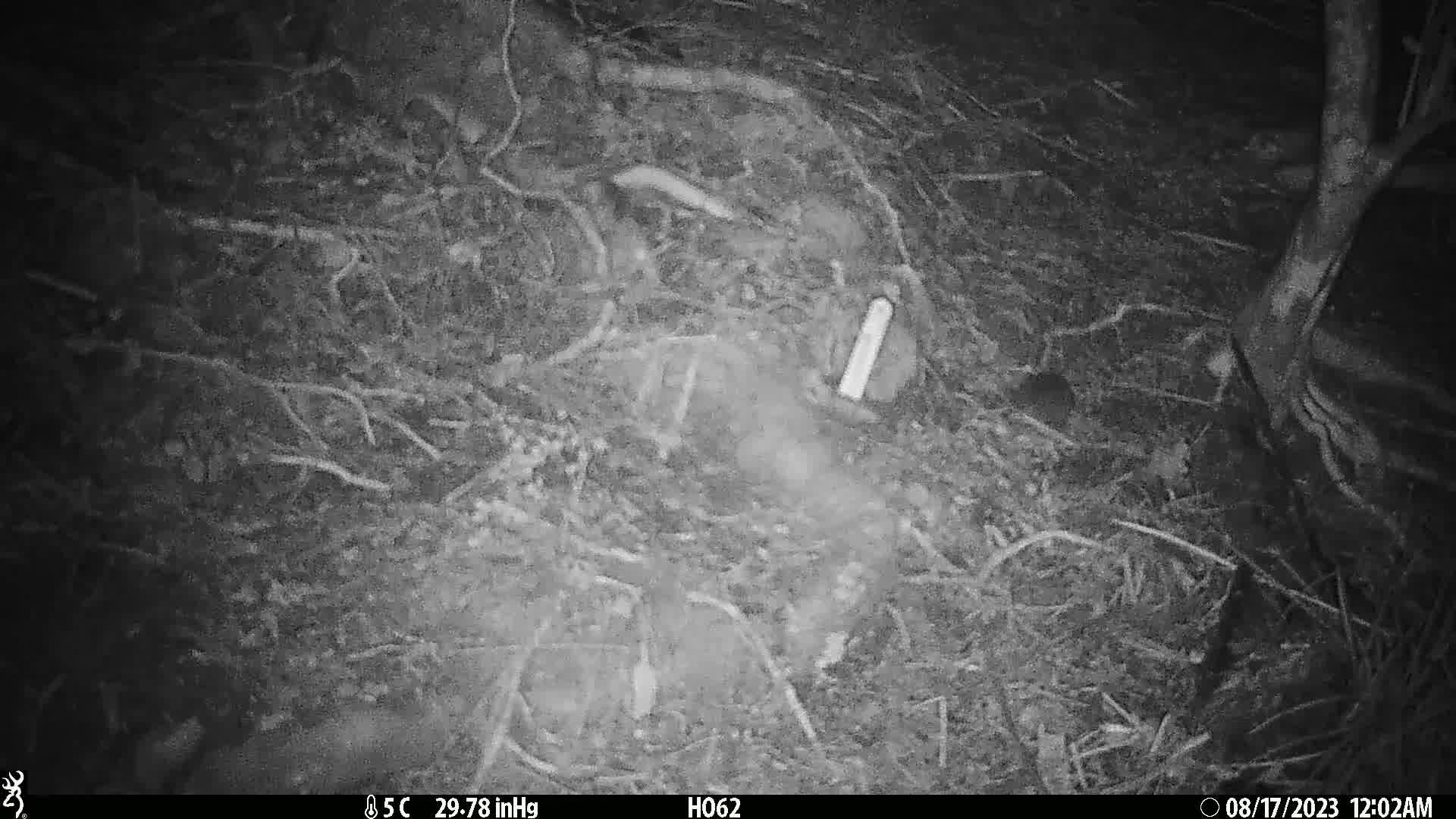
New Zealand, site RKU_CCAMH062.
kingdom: Animalia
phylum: Chordata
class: Mammalia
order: Rodentia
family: Muridae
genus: Rattus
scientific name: Rattus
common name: rat